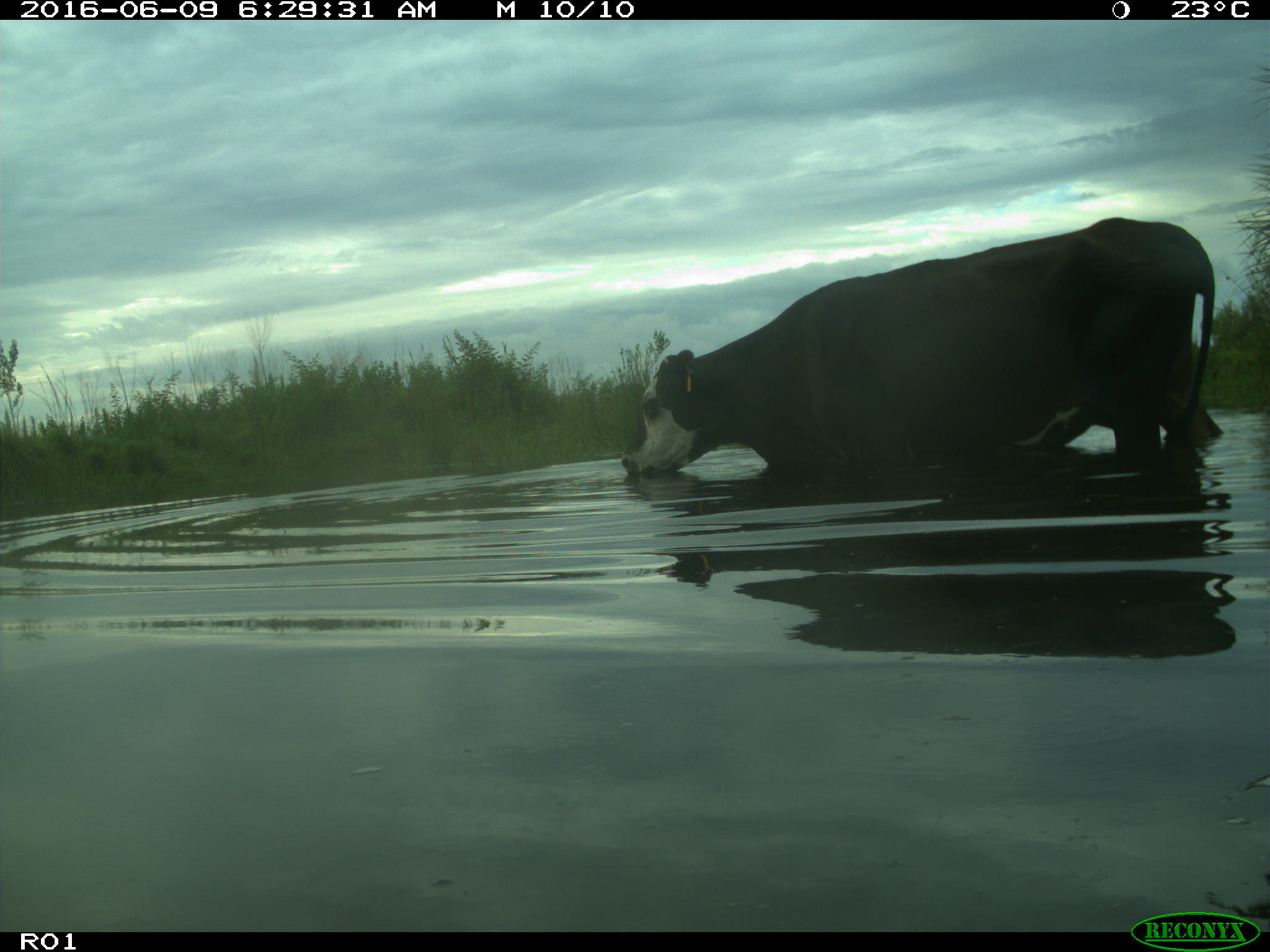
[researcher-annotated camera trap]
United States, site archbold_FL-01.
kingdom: Animalia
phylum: Chordata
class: Mammalia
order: Artiodactyla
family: Bovidae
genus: Bos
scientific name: Bos taurus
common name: domestic cow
Bos taurus (domestic cow).